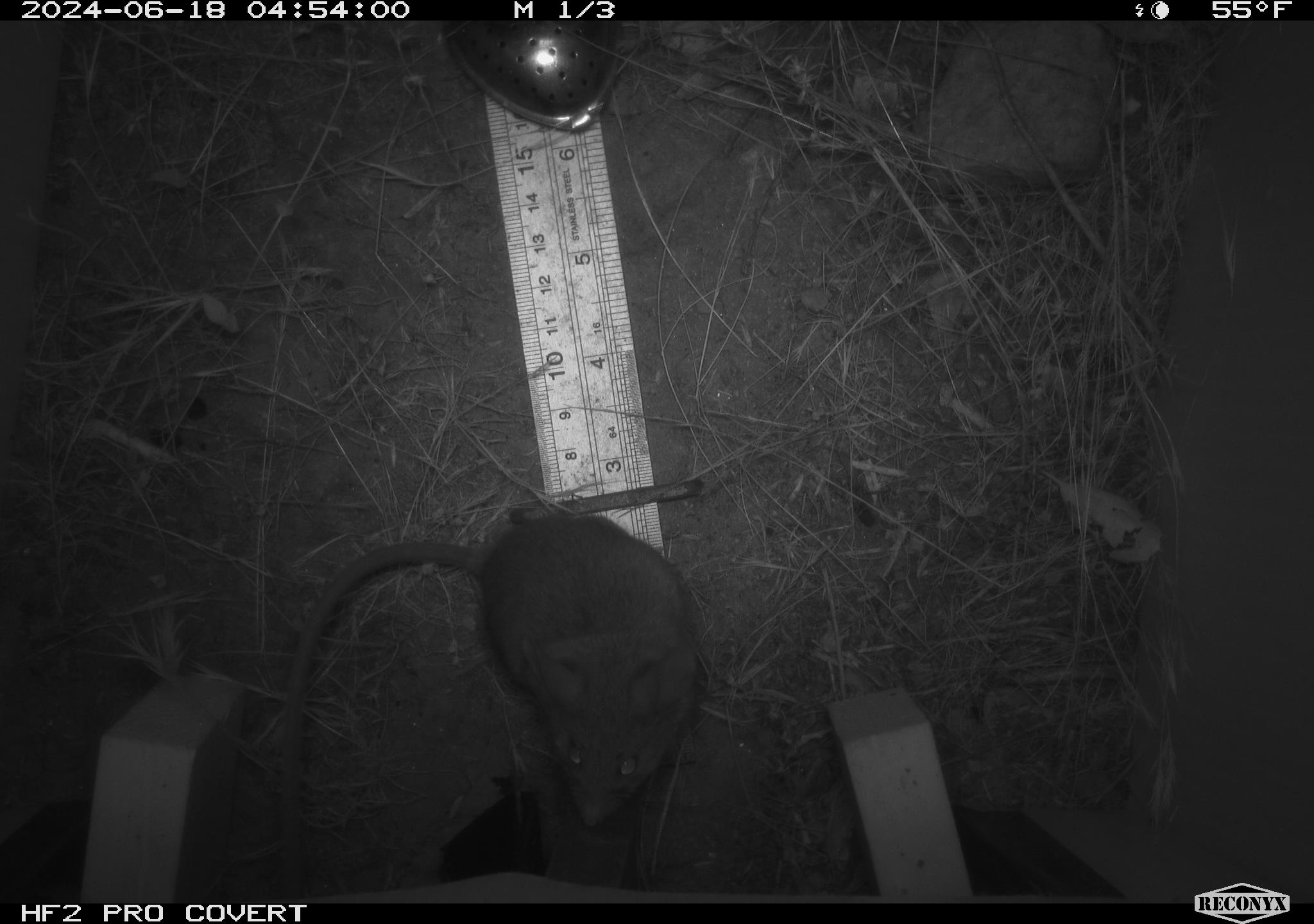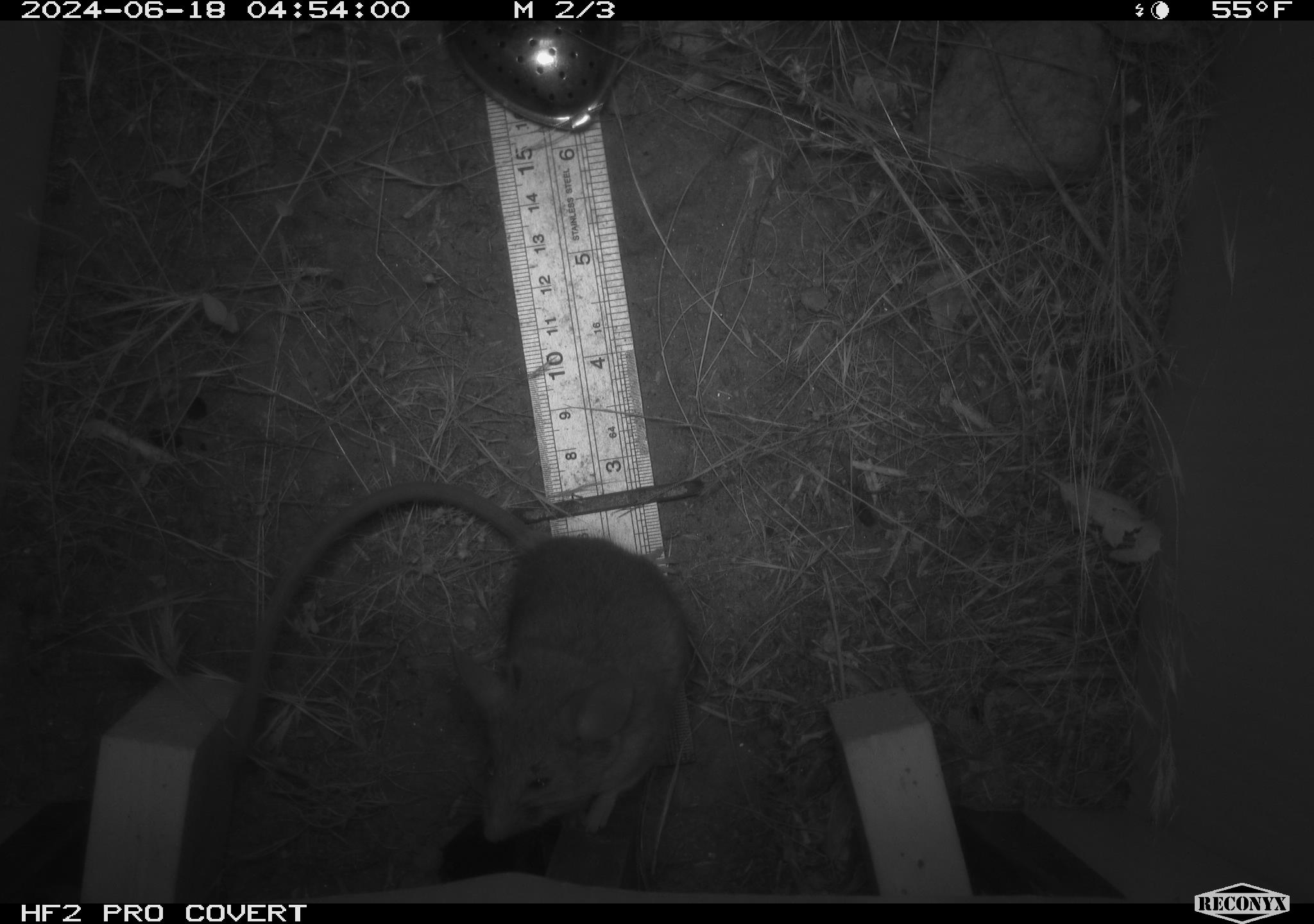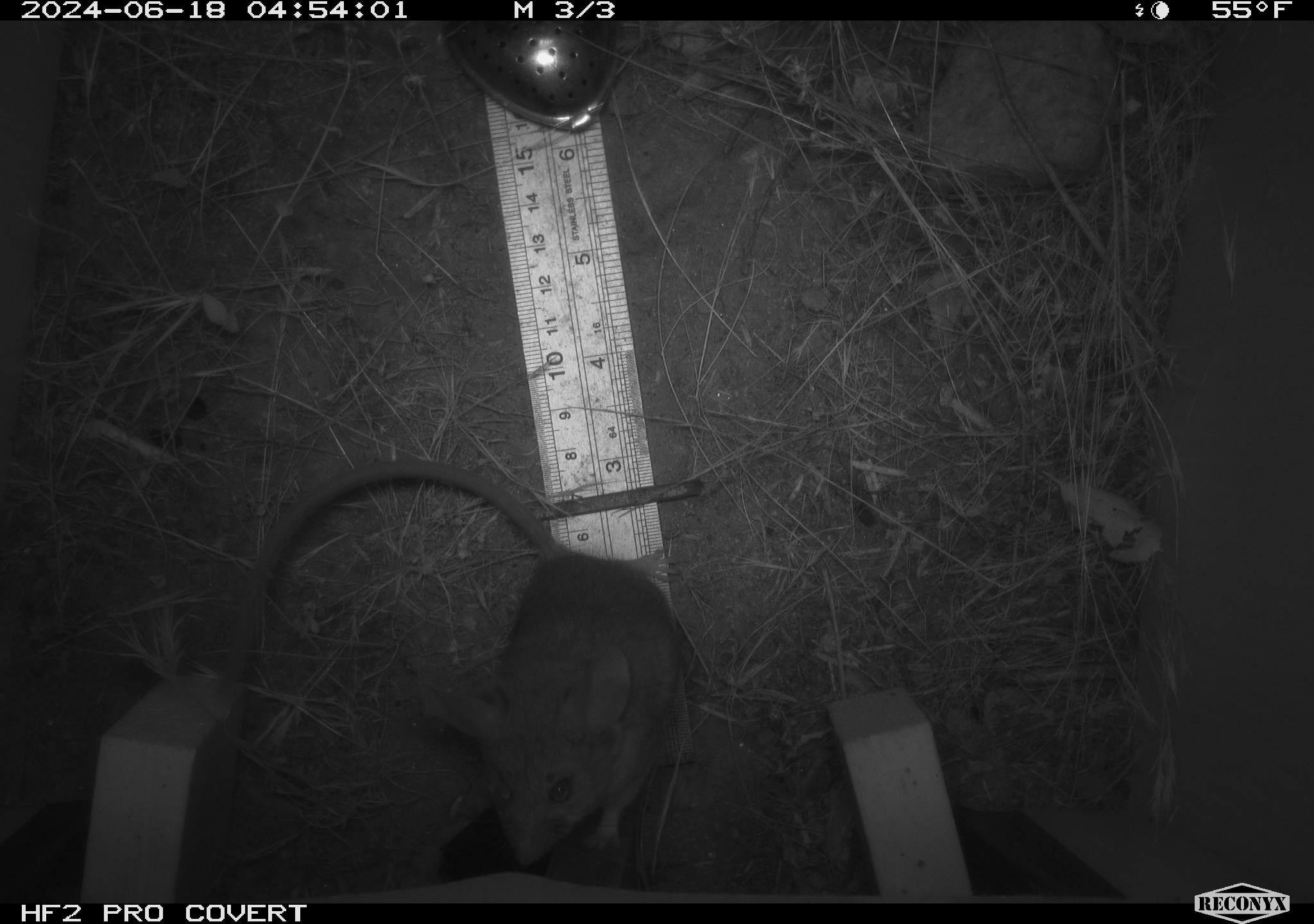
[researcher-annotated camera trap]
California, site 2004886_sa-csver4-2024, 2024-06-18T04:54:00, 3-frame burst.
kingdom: Animalia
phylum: Chordata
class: Mammalia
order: Rodentia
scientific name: Rodentia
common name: mouse species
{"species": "mouse species (Rodentia)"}